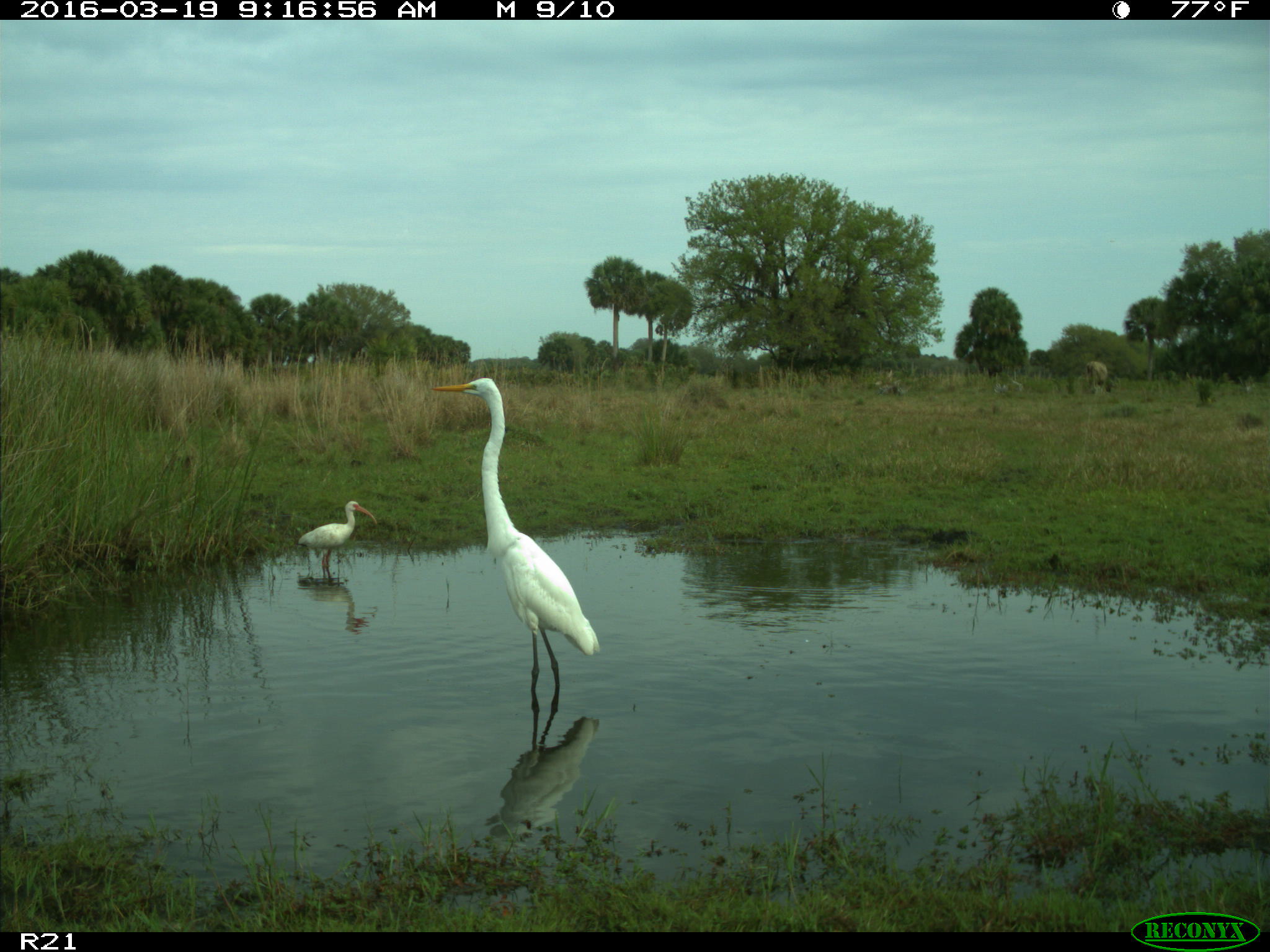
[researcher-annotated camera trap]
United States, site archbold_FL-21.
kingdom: Animalia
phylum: Chordata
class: Aves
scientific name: Aves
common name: birds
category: unidentified bird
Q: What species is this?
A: Unidentified bird (birds) (Aves).